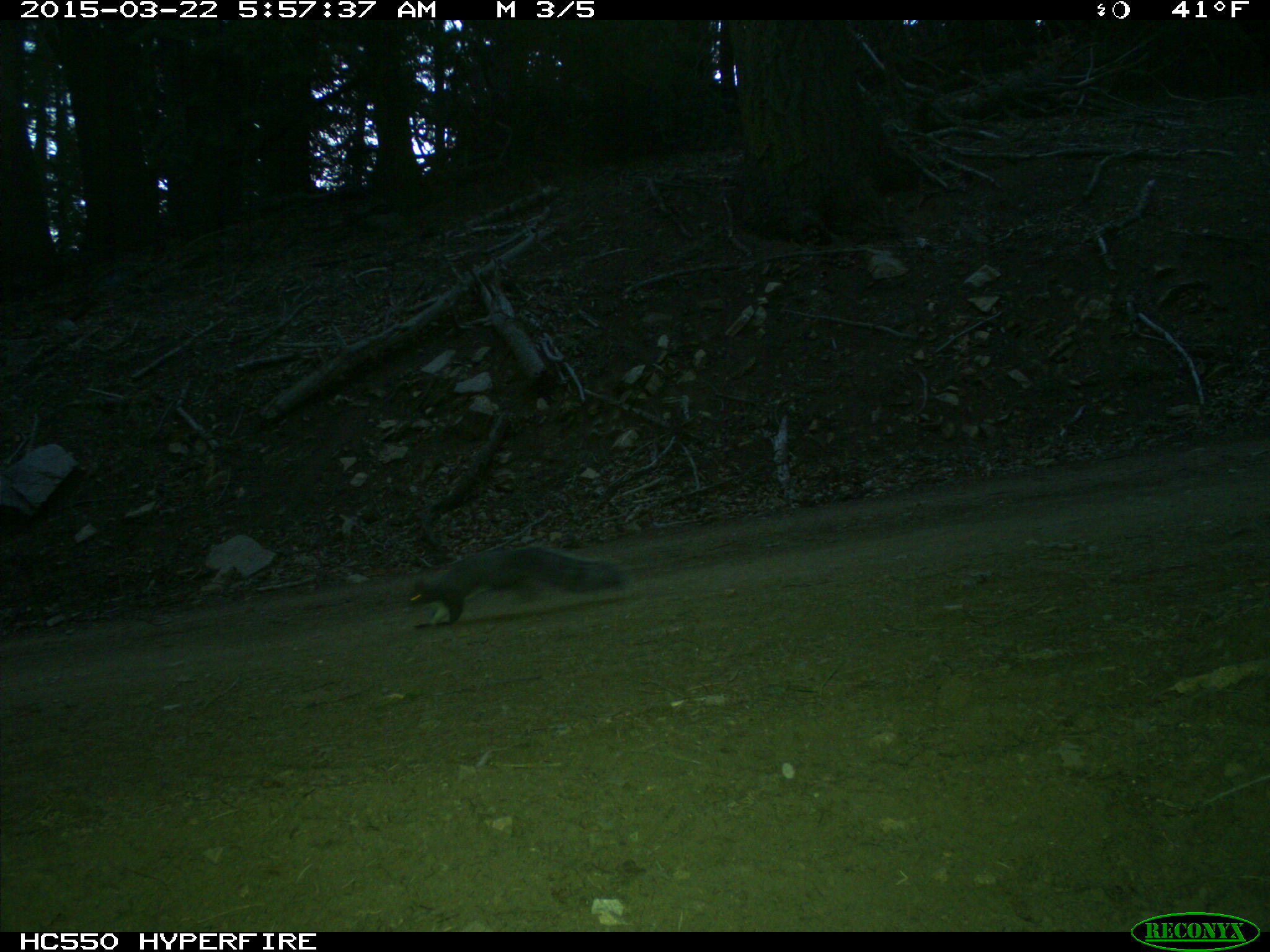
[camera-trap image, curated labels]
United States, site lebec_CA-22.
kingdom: Animalia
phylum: Chordata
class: Mammalia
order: Rodentia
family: Sciuridae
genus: Sciurus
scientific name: Sciurus carolinensis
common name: eastern gray squirrel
Sciurus carolinensis (eastern gray squirrel).